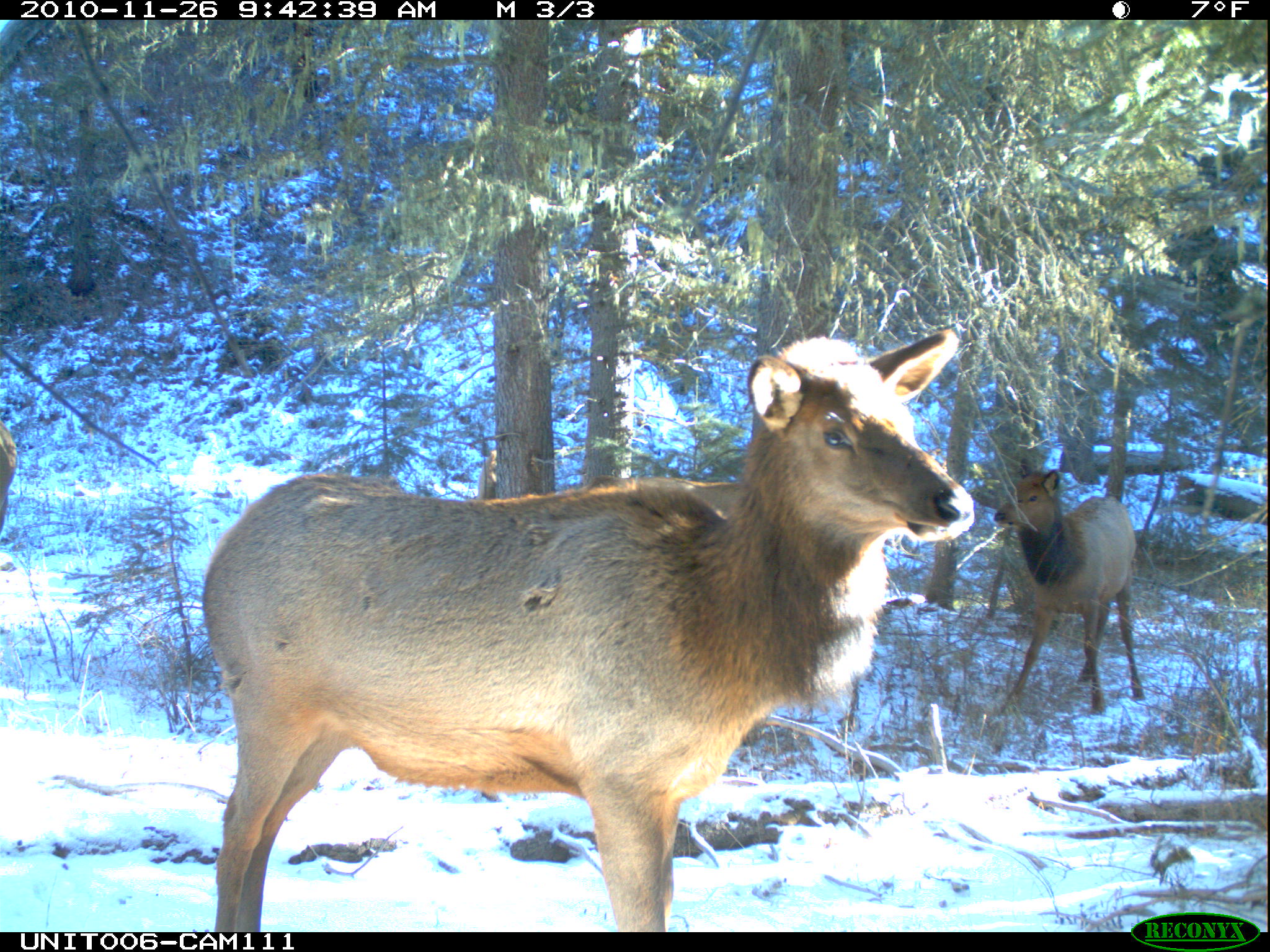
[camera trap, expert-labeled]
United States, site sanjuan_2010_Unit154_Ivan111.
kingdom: Animalia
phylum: Chordata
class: Mammalia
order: Artiodactyla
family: Cervidae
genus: Cervus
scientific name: Cervus elaphus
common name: red deer